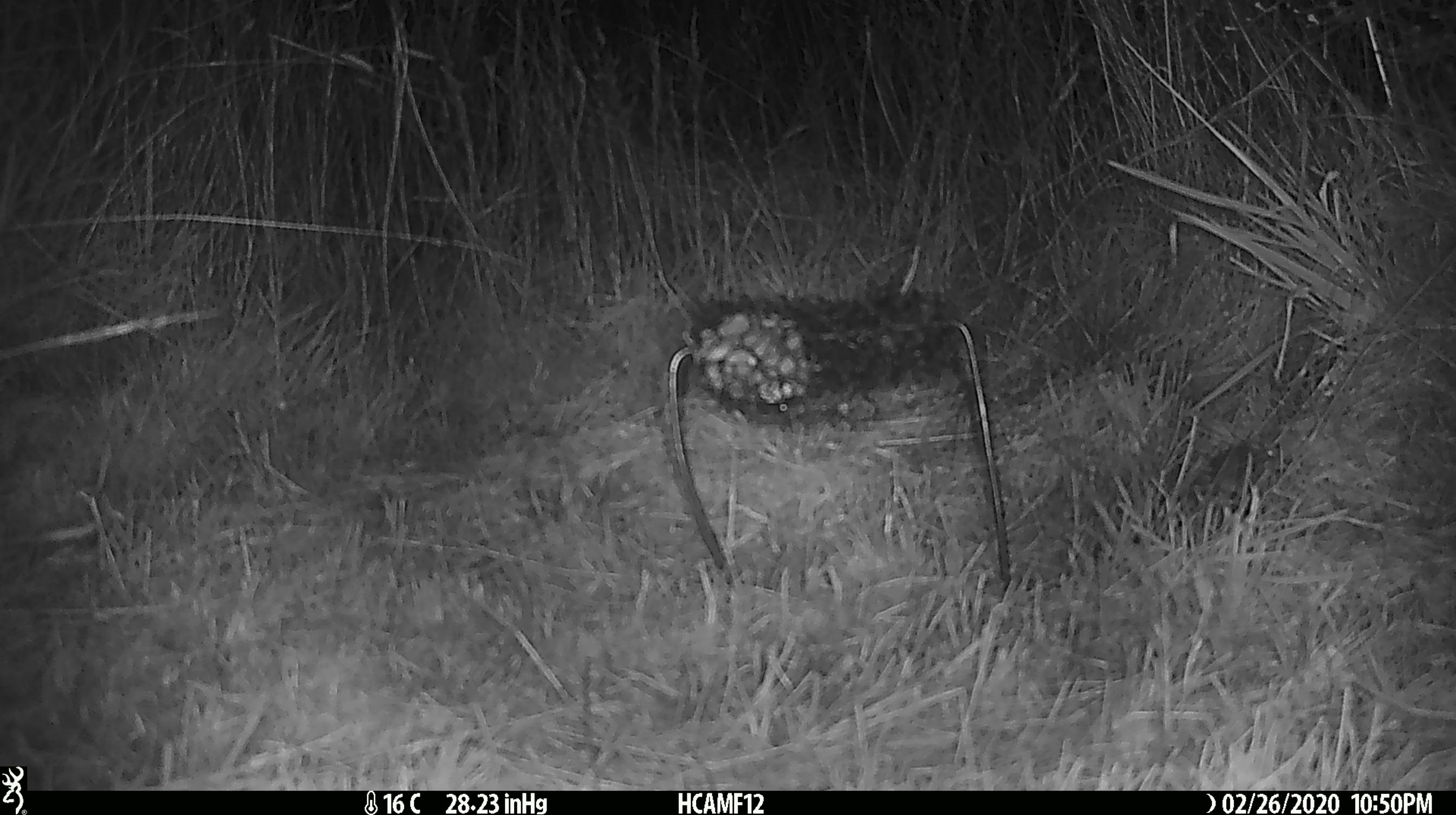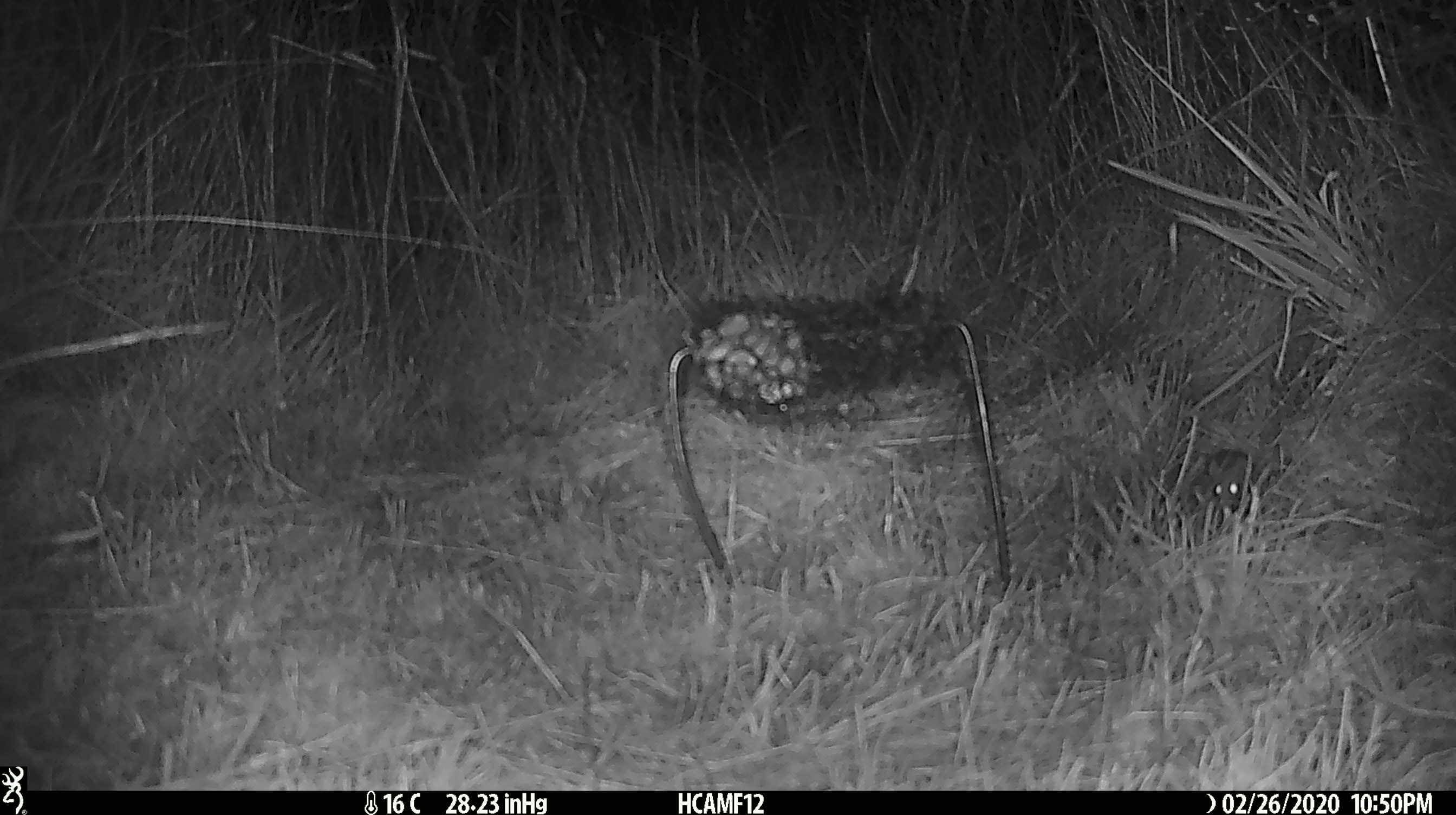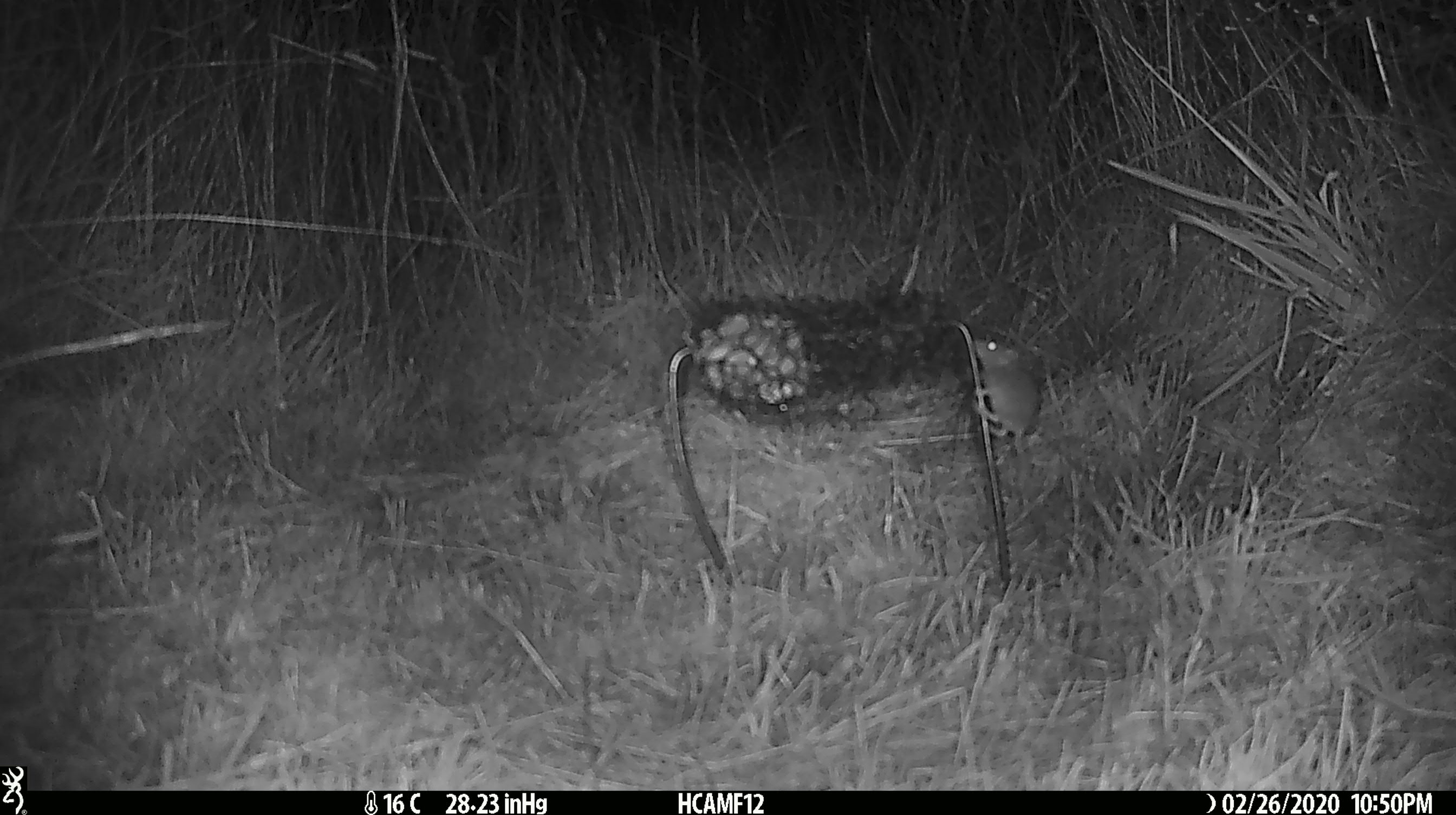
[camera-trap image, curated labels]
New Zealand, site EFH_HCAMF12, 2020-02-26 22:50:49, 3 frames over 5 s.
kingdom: Animalia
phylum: Chordata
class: Mammalia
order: Rodentia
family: Muridae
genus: Mus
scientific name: Mus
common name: mouse